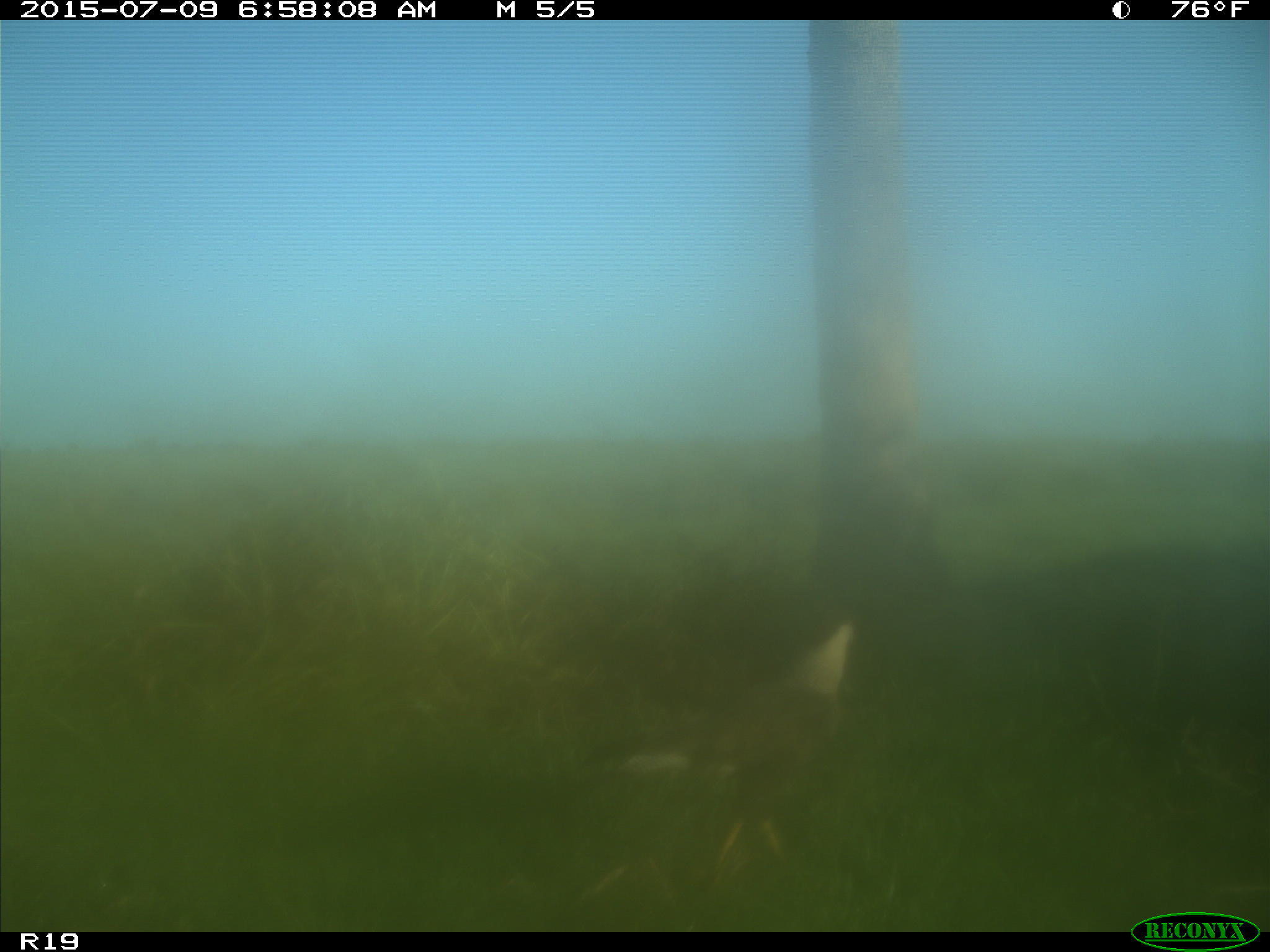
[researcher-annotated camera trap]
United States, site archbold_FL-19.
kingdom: Animalia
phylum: Chordata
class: Aves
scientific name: Aves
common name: birds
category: unidentified bird